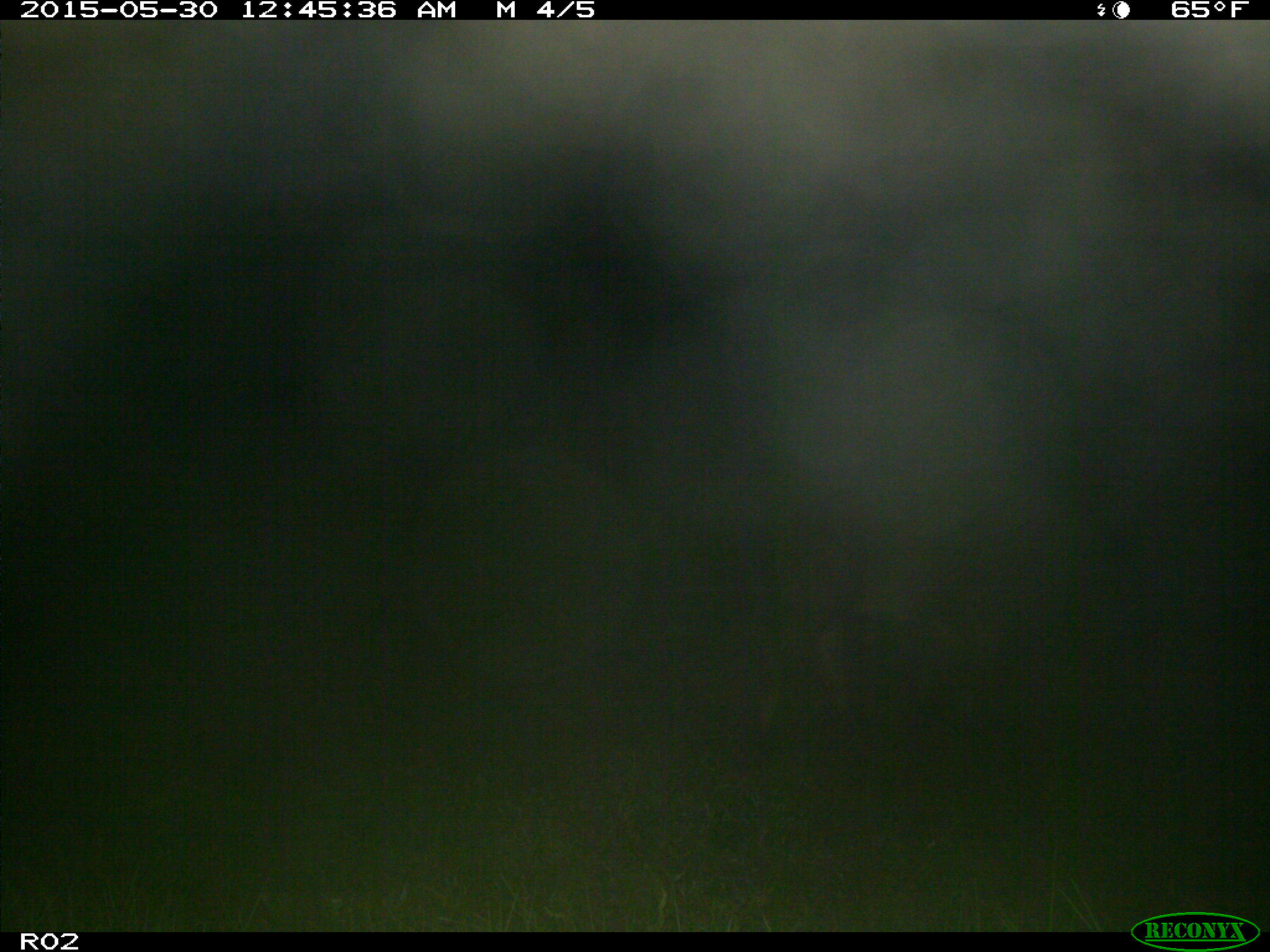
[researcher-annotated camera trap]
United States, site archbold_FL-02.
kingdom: Animalia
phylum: Chordata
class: Mammalia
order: Artiodactyla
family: Bovidae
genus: Bos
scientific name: Bos taurus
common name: domestic cow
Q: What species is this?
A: Bos taurus (domestic cow).